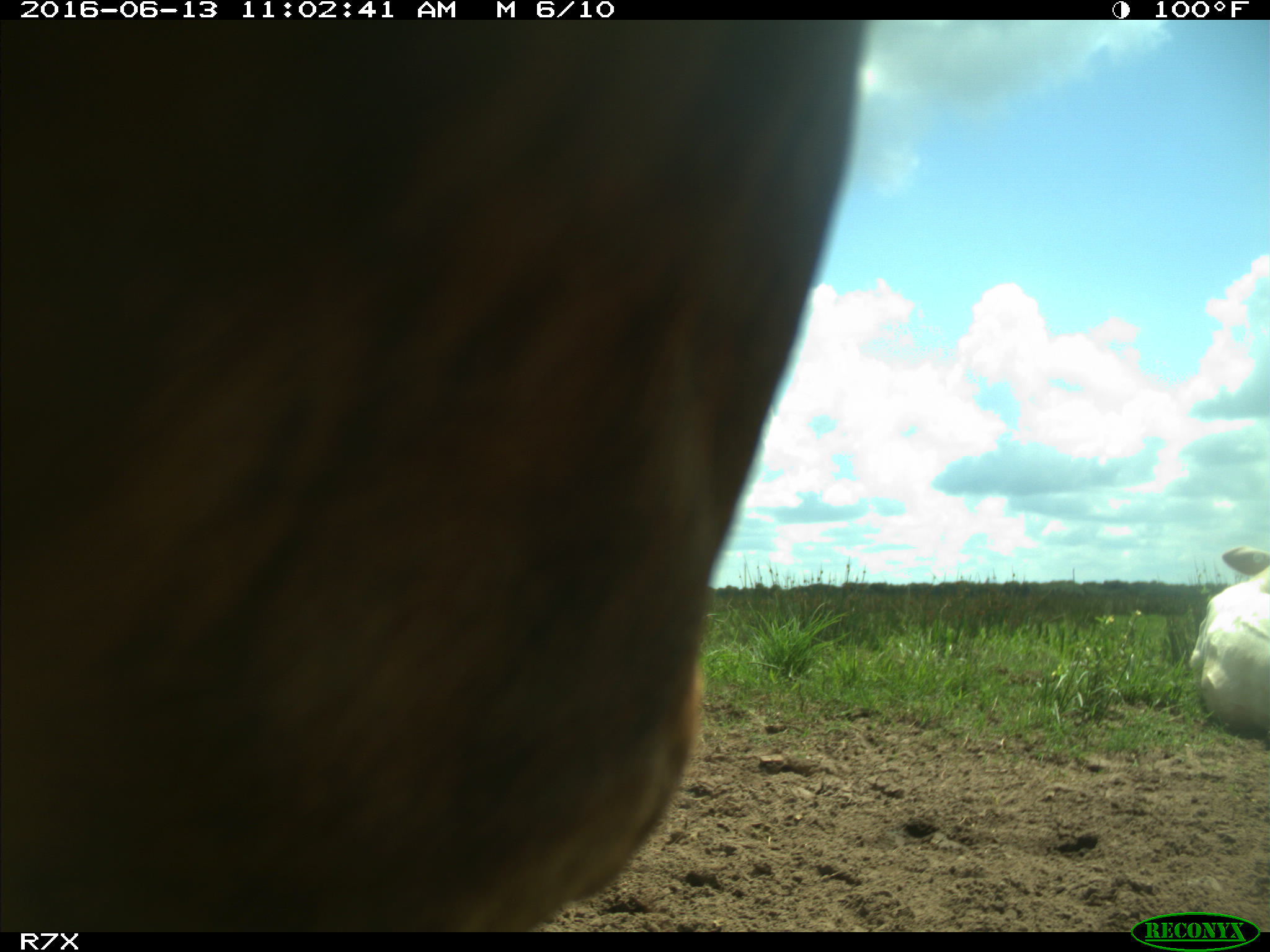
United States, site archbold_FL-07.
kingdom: Animalia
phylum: Chordata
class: Mammalia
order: Artiodactyla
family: Bovidae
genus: Bos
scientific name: Bos taurus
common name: domestic cow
Bos taurus (domestic cow).